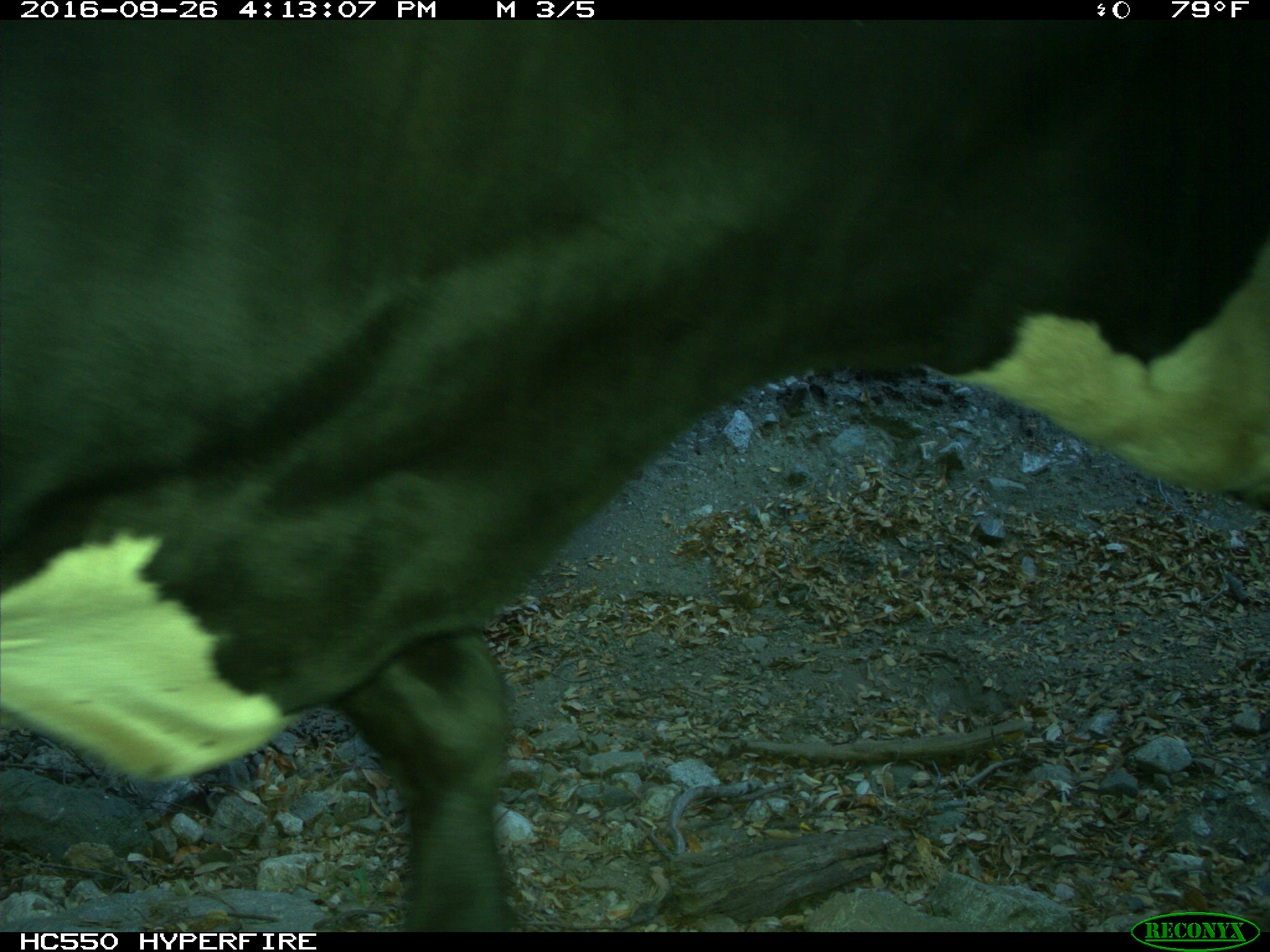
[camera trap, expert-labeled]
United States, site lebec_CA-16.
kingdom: Animalia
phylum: Chordata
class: Mammalia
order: Artiodactyla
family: Bovidae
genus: Bos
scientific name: Bos taurus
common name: domestic cow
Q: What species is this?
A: Bos taurus (domestic cow).